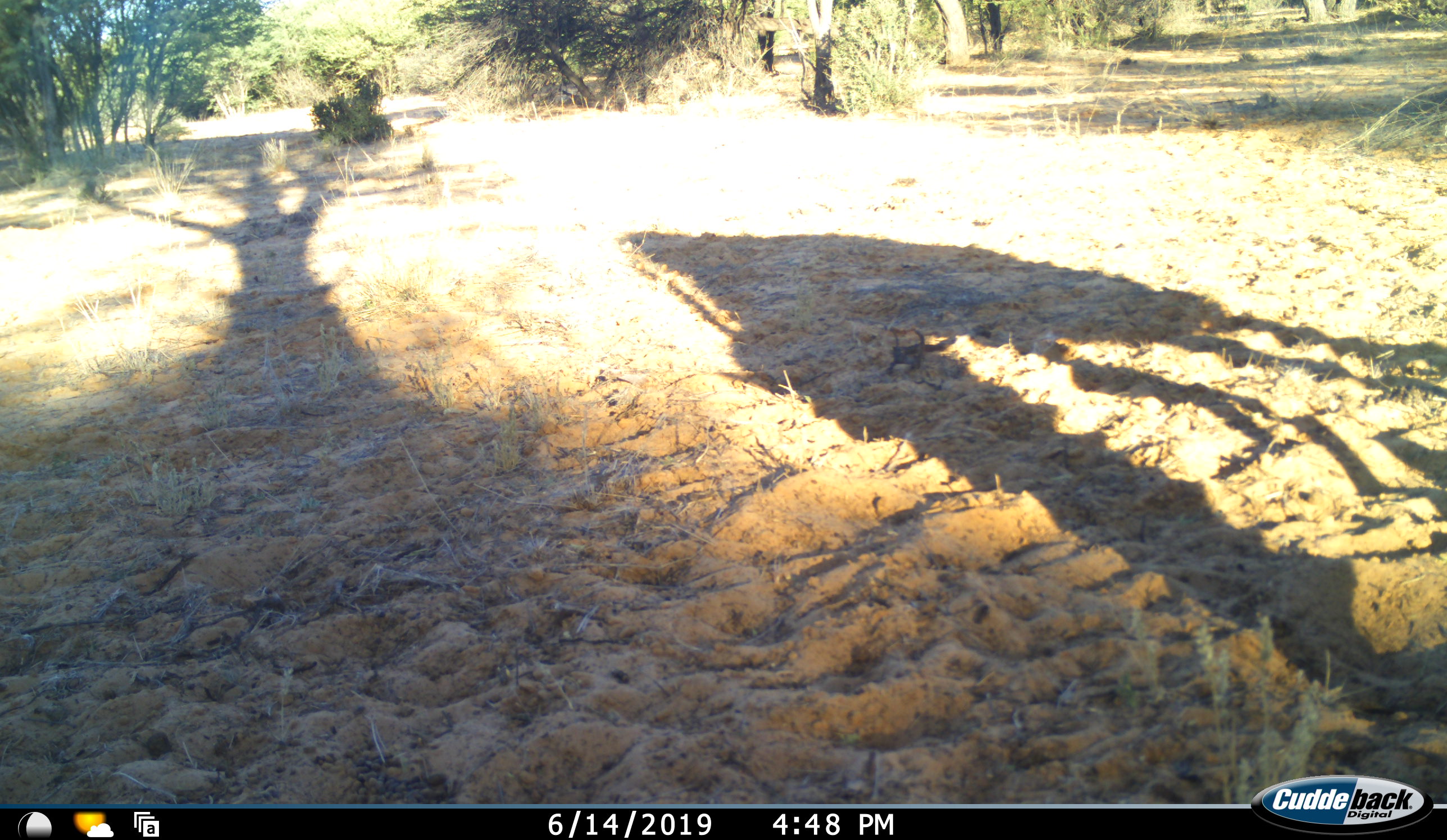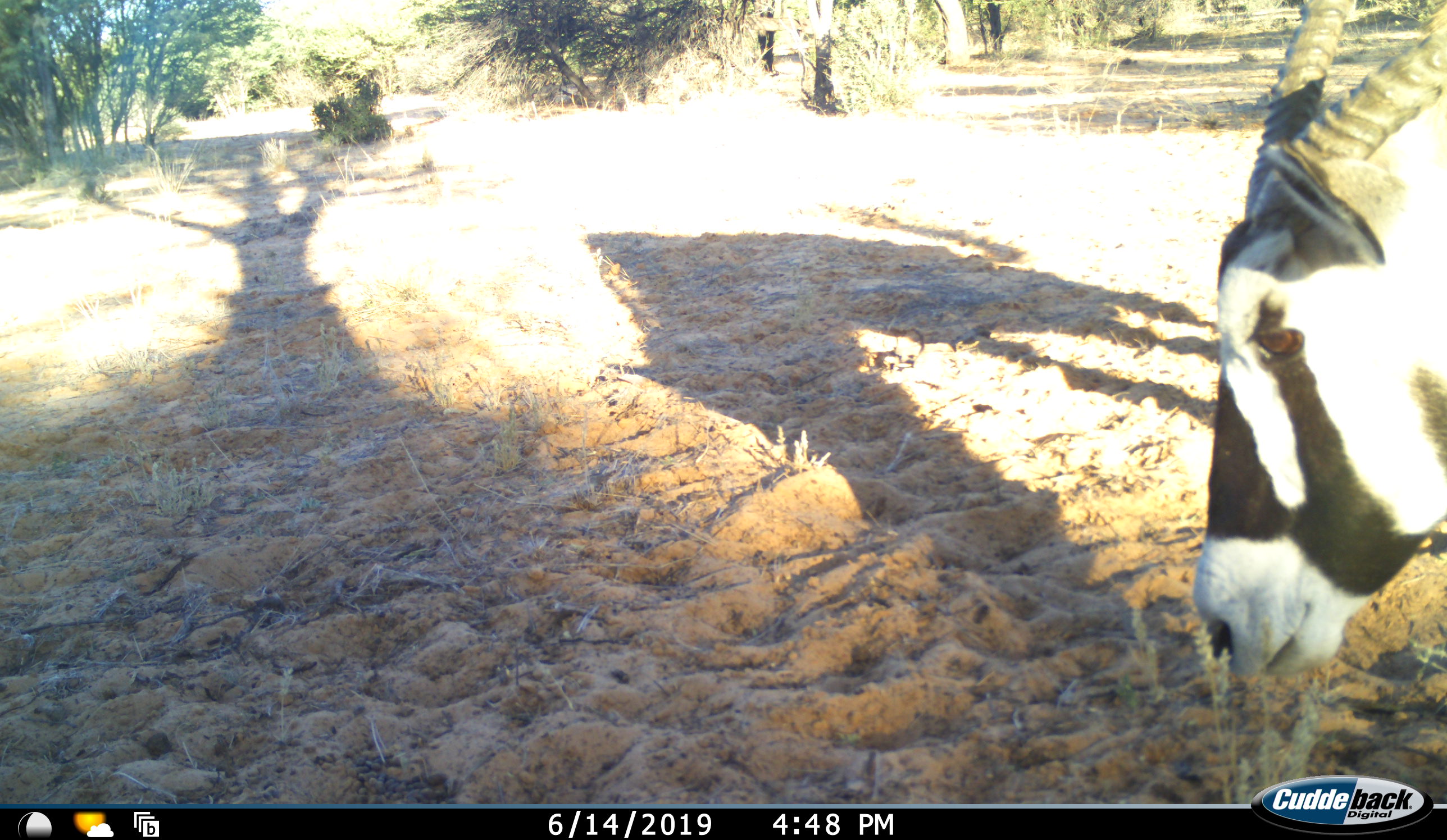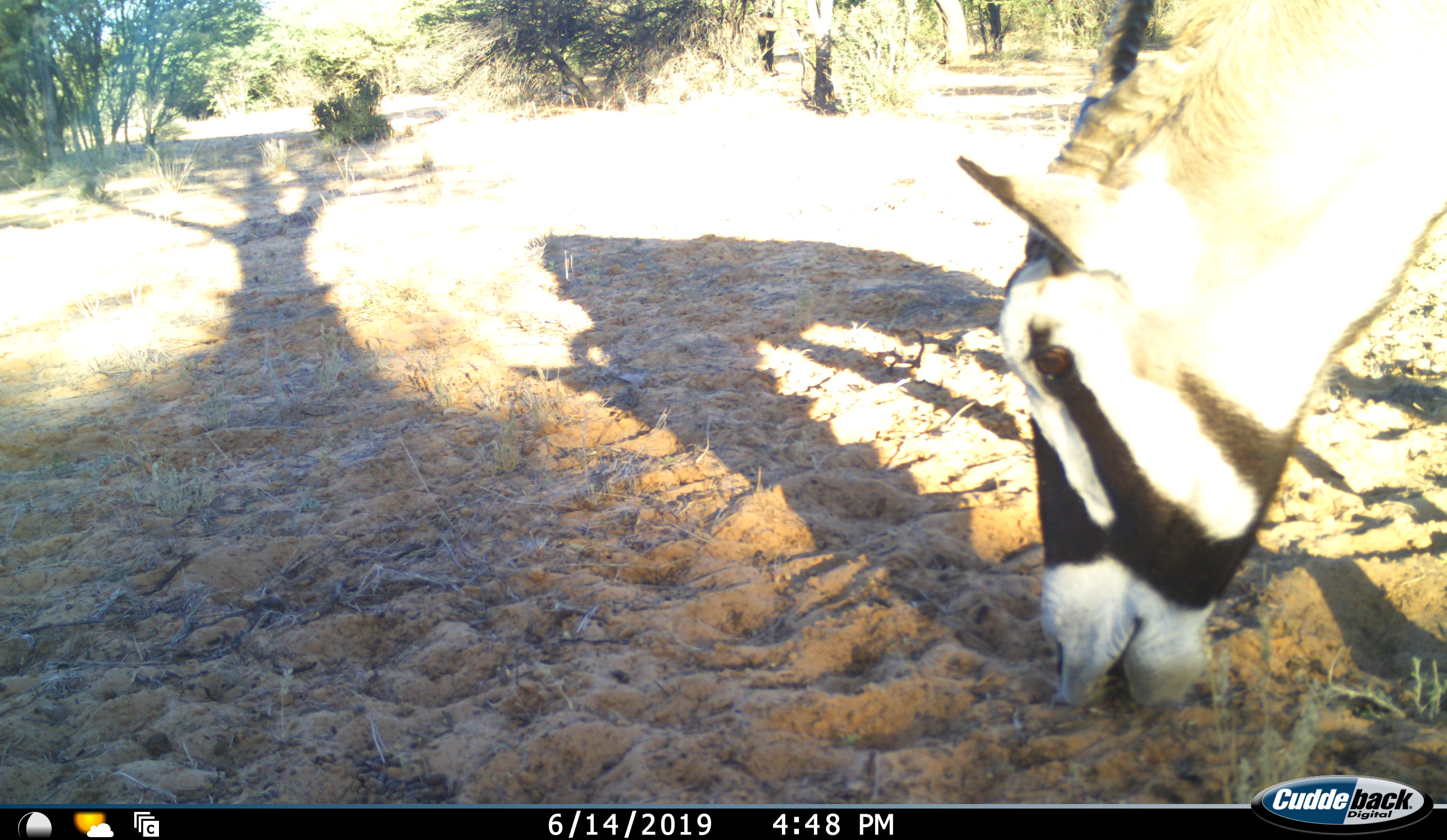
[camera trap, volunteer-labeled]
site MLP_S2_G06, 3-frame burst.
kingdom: Animalia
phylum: Chordata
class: Mammalia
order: Artiodactyla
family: Bovidae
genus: Oryx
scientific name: Oryx gazella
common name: gemsbok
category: oryx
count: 1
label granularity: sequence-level